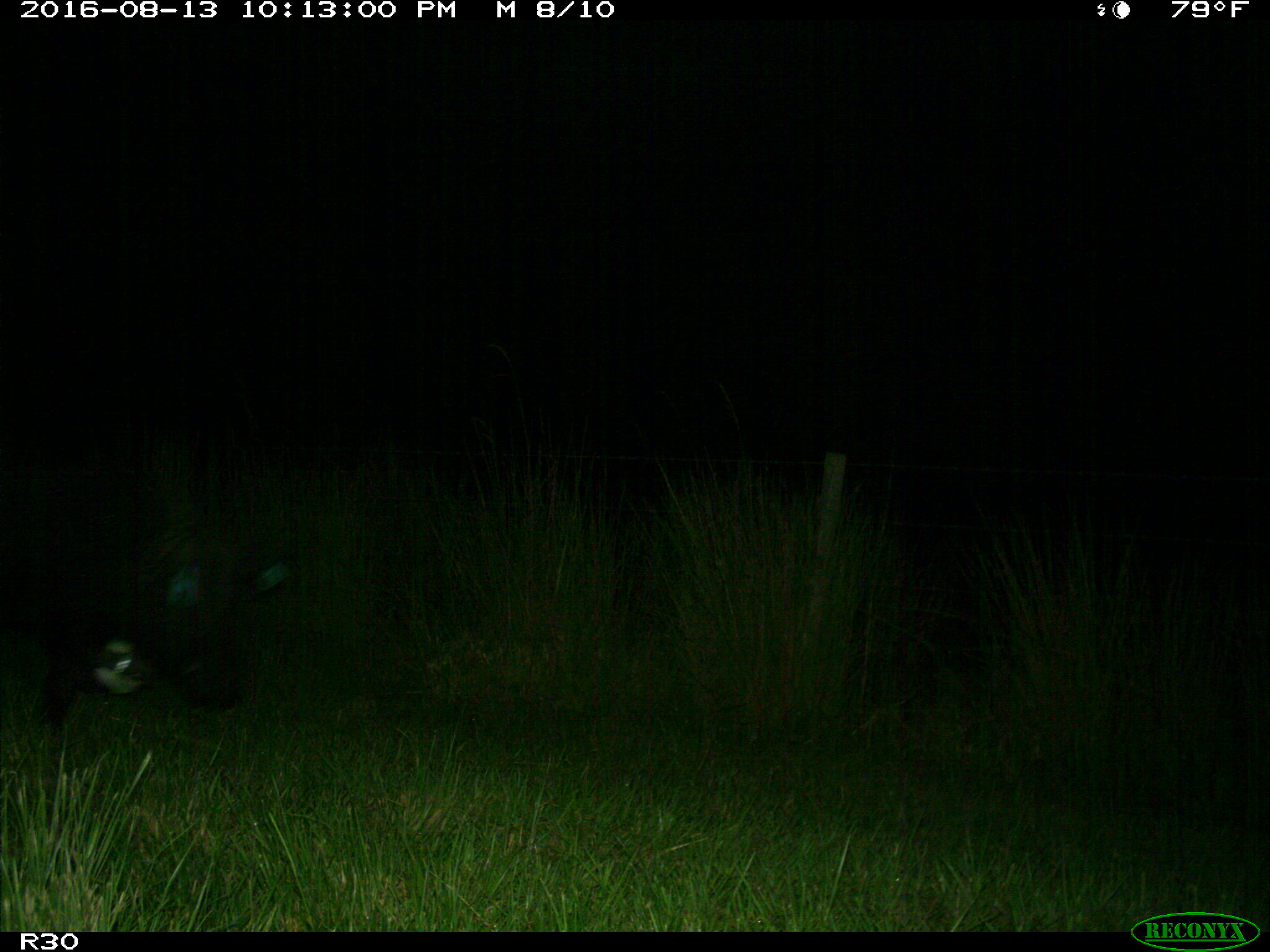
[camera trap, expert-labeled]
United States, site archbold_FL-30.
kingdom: Animalia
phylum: Chordata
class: Mammalia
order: Artiodactyla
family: Suidae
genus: Sus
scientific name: Sus scrofa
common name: wild boar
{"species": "Sus scrofa (wild boar)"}